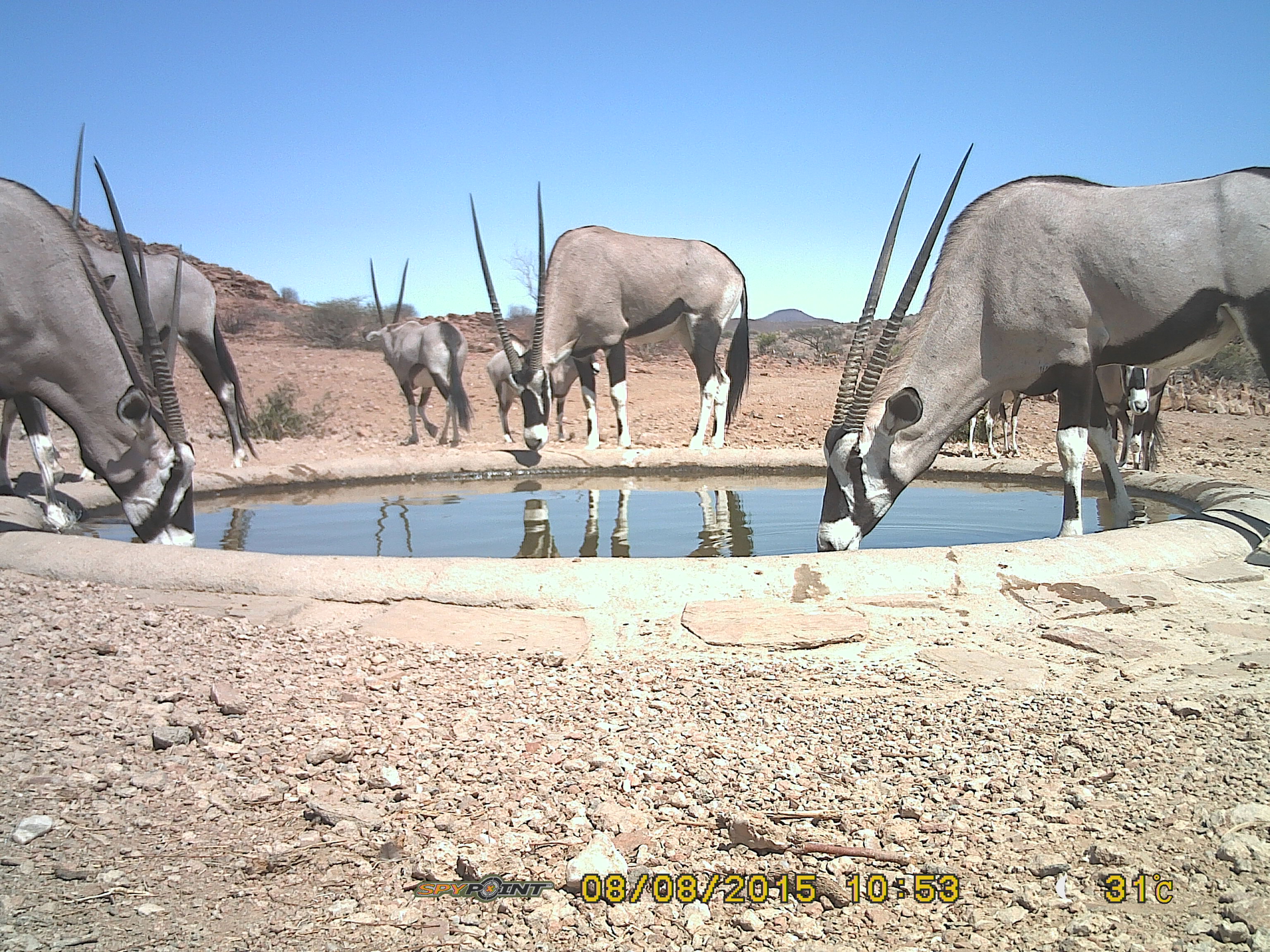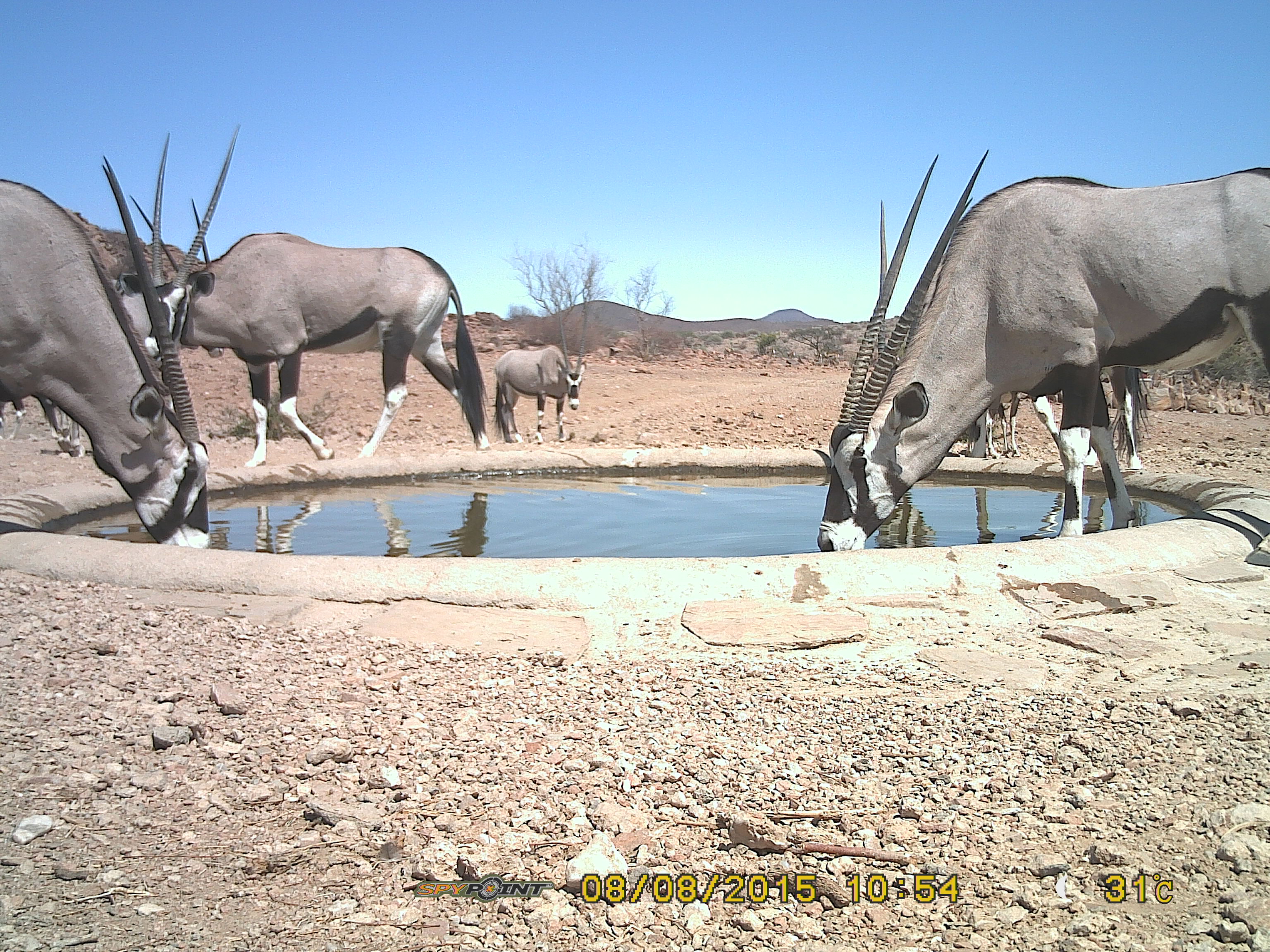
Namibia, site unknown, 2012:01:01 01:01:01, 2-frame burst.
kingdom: Animalia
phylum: Chordata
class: Mammalia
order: Artiodactyla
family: Bovidae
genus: Oryx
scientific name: Oryx gazella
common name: gemsbok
Oryx gazella (gemsbok).